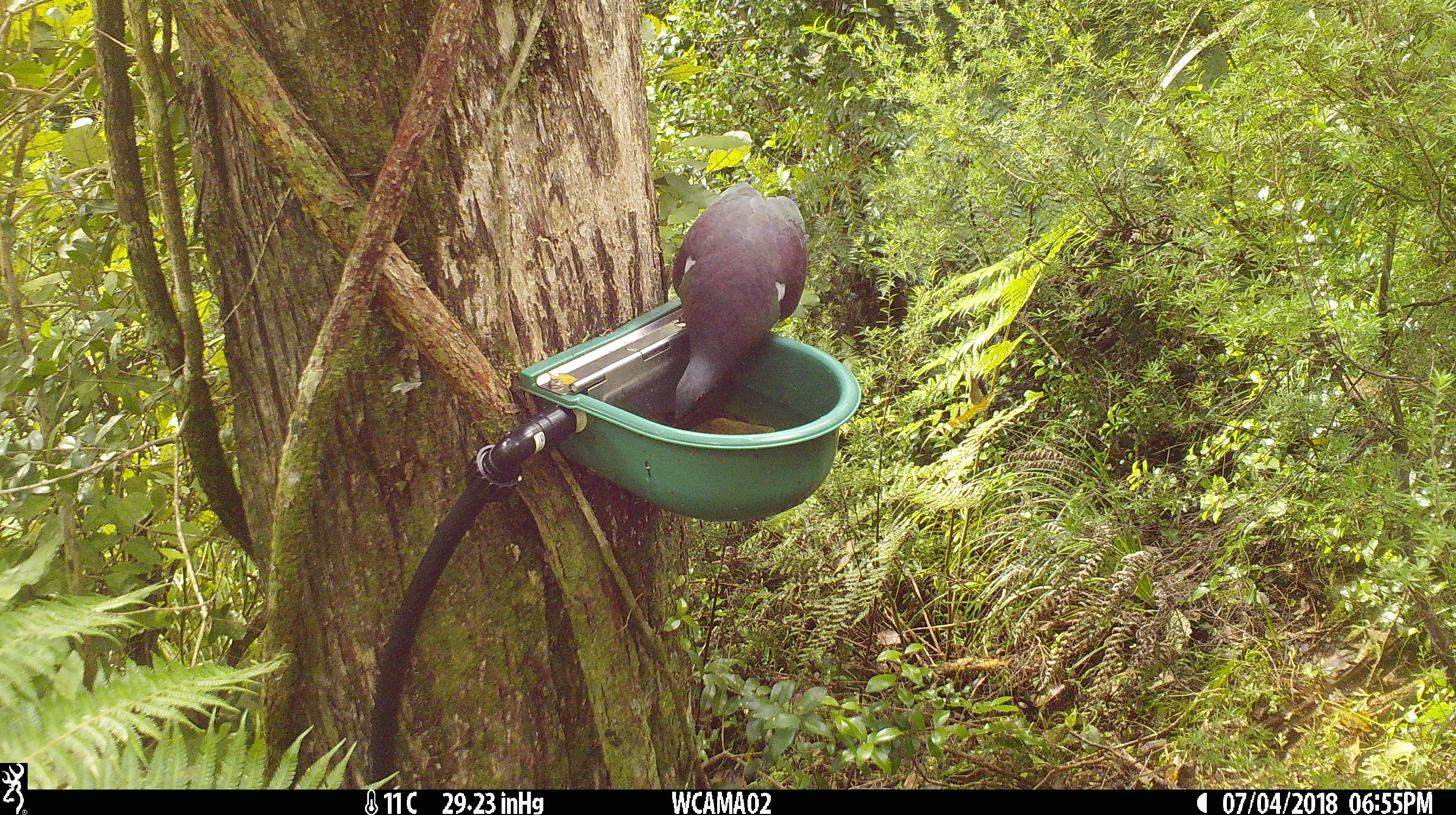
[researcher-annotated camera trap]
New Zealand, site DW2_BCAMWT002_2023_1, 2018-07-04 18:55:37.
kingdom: Animalia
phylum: Chordata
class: Aves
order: Columbiformes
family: Columbidae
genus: Hemiphaga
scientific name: Hemiphaga novaeseelandiae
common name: new zealand pigeon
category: kereru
Kereru (new zealand pigeon) (Hemiphaga novaeseelandiae).